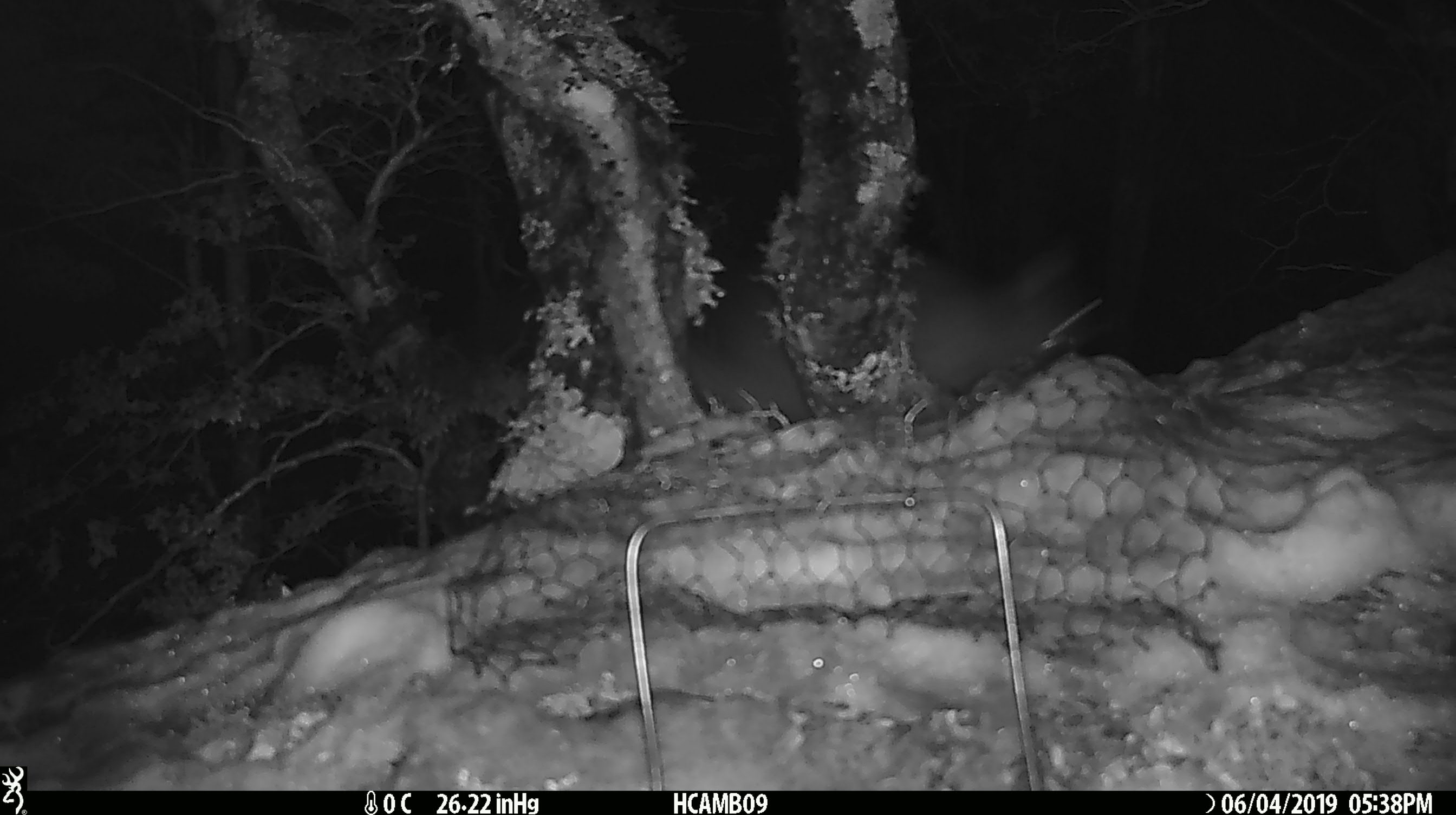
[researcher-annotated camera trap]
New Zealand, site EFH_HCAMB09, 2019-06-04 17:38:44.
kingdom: Animalia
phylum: Chordata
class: Mammalia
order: Diprotodontia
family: Phalangeridae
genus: Trichosurus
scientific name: Trichosurus vulpecula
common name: common brushtail possum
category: possum